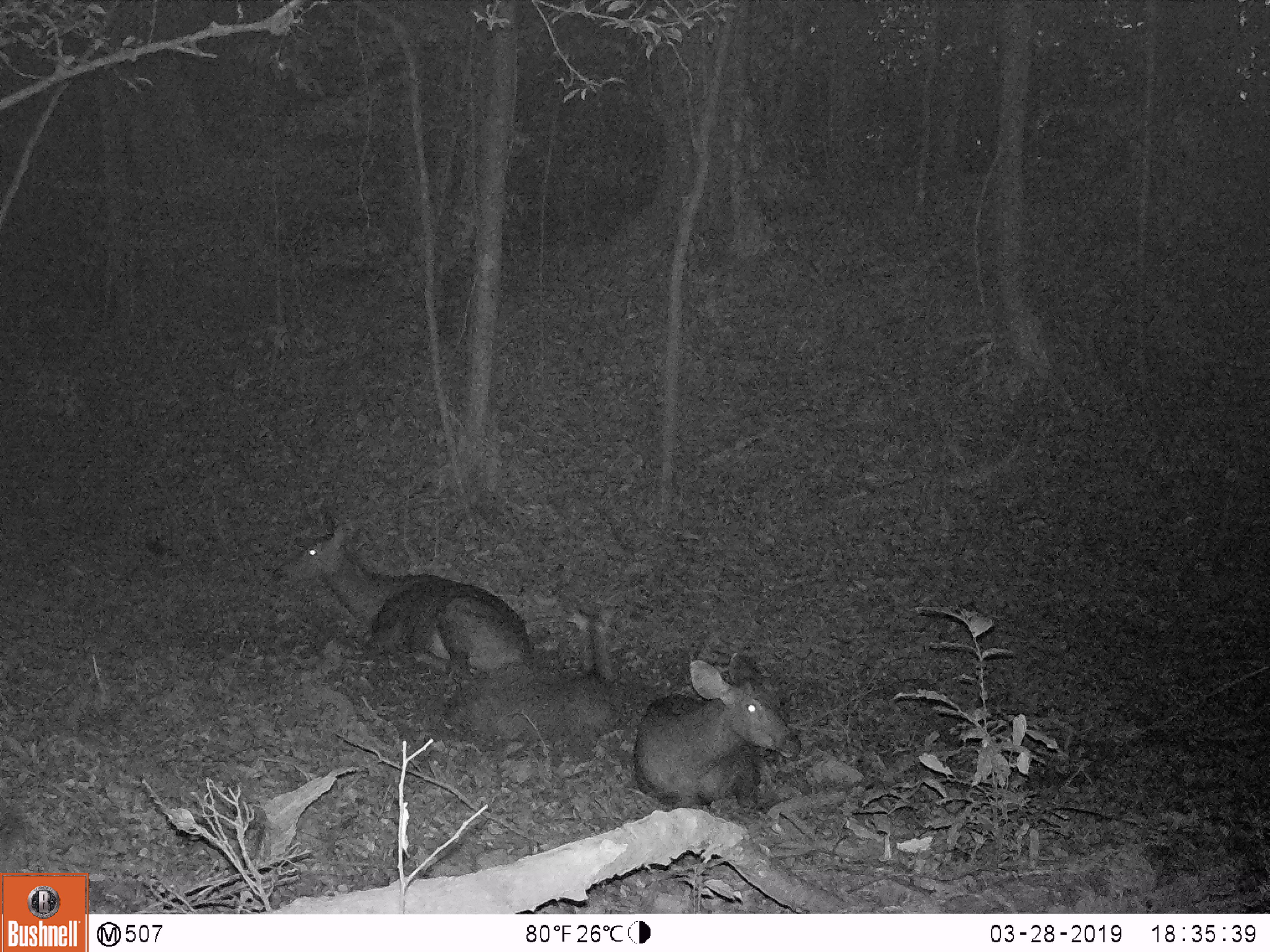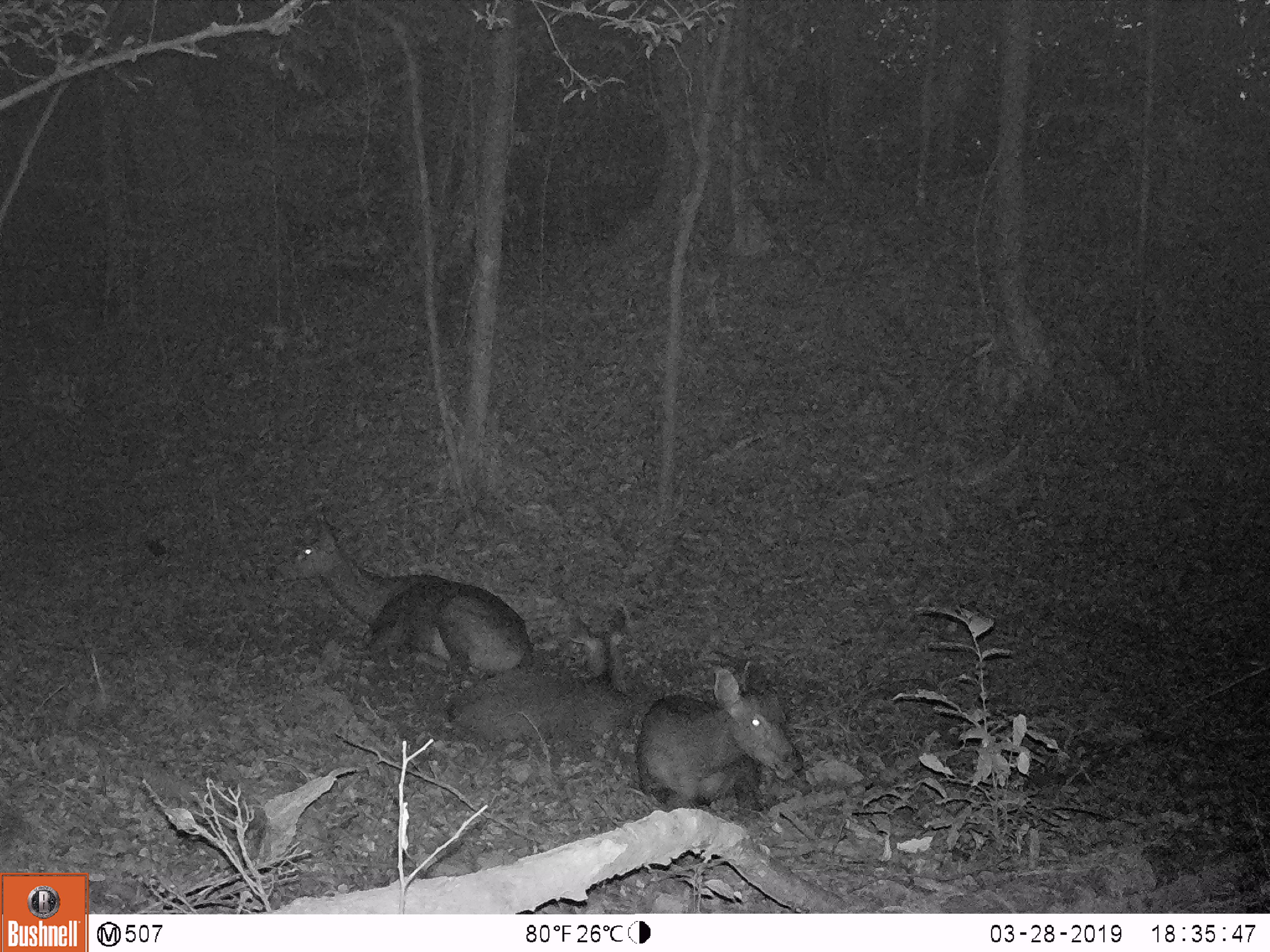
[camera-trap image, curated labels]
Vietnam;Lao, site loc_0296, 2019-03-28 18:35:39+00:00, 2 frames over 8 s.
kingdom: Animalia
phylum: Chordata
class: Mammalia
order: Artiodactyla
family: Cervidae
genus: Rusa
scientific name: Rusa unicolor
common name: sambar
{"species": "sambar (Rusa unicolor)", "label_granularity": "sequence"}